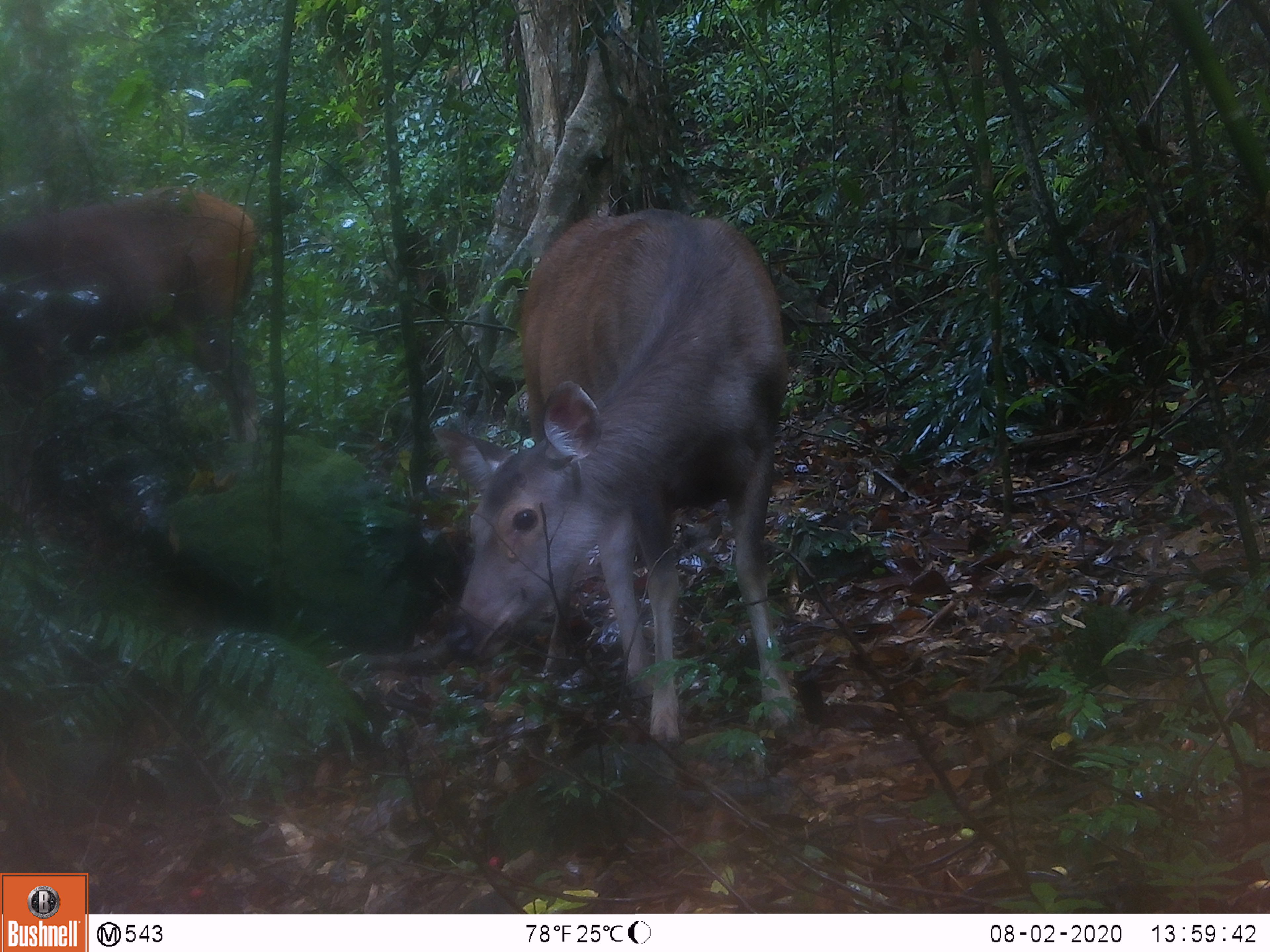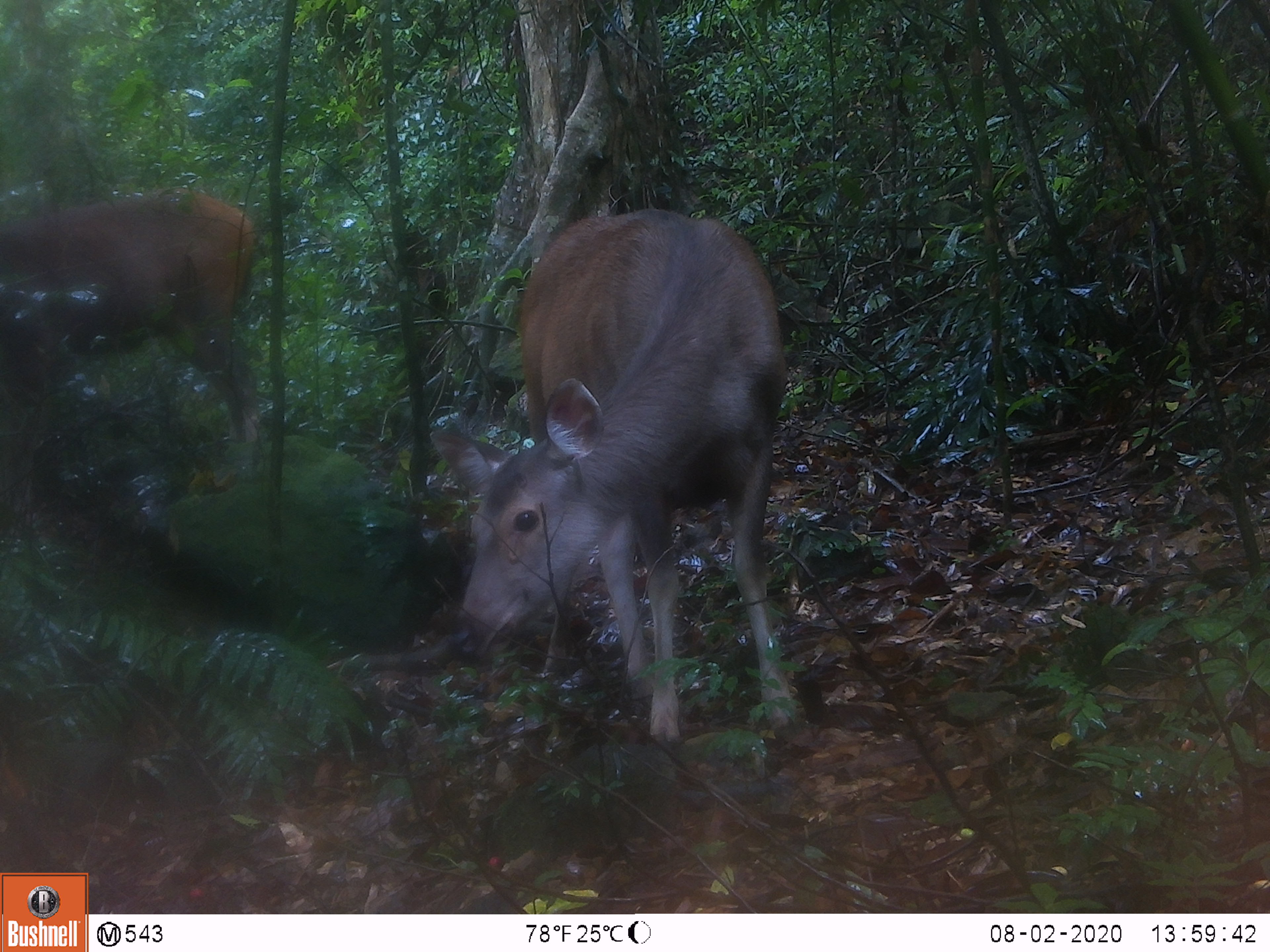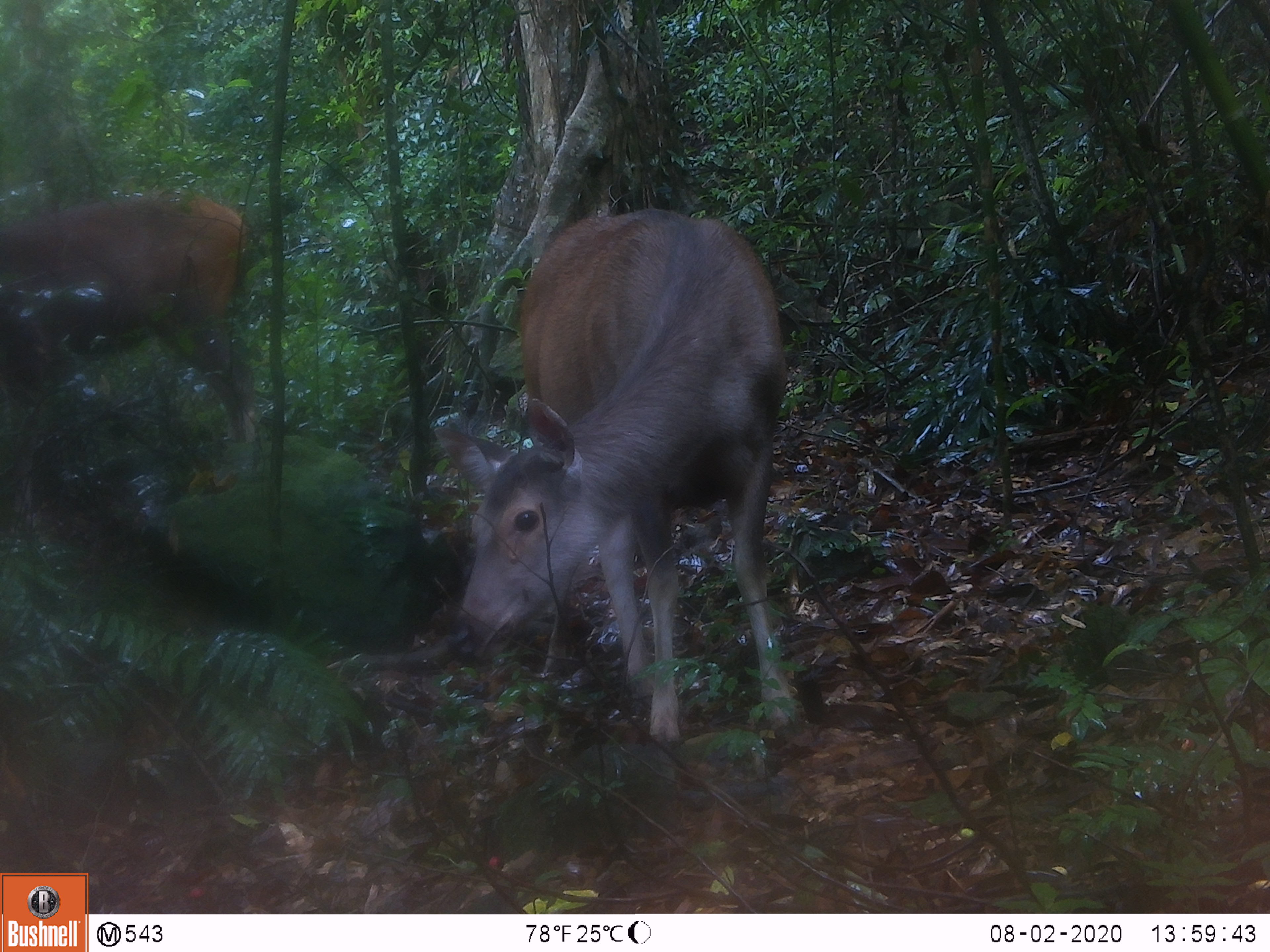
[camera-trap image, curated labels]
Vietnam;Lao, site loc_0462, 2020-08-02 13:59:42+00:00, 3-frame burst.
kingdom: Animalia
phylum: Chordata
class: Mammalia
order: Artiodactyla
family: Cervidae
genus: Rusa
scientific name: Rusa unicolor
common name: sambar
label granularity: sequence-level